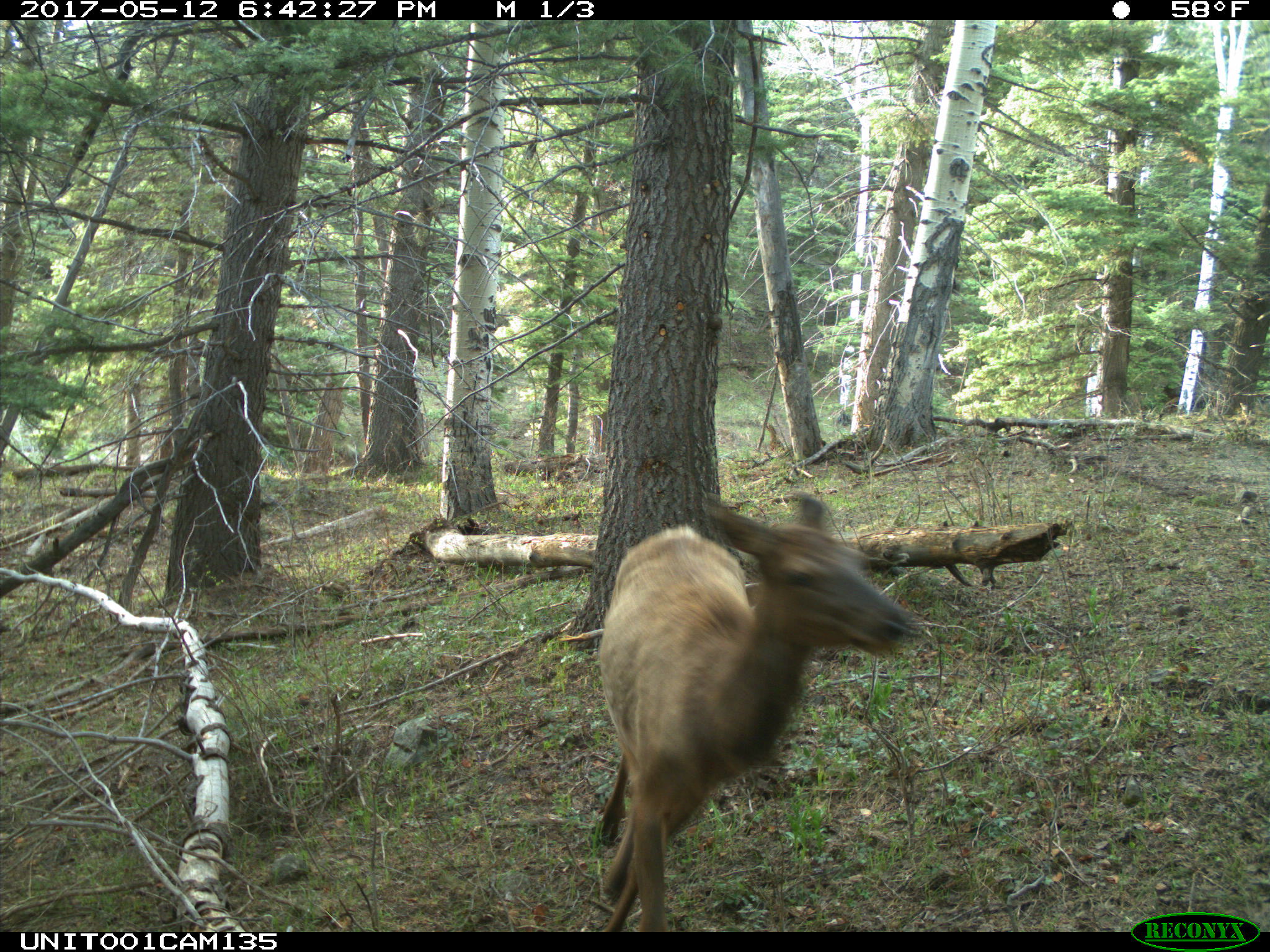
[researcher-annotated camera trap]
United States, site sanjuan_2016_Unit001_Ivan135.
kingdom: Animalia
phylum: Chordata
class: Mammalia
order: Artiodactyla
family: Cervidae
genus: Cervus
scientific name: Cervus elaphus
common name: red deer